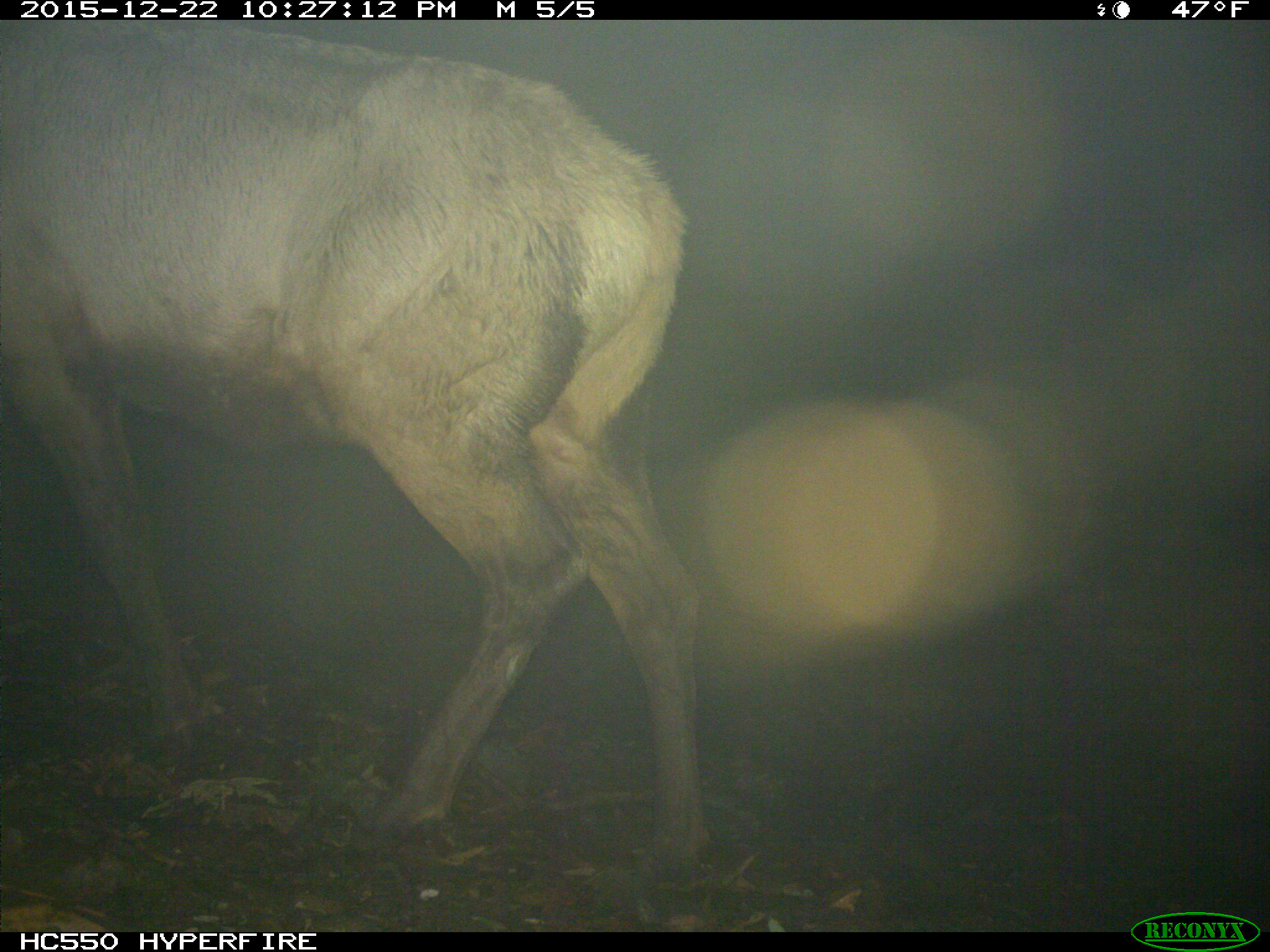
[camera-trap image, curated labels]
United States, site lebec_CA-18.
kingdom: Animalia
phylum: Chordata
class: Mammalia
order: Artiodactyla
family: Cervidae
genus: Cervus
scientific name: Cervus canadensis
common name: elk